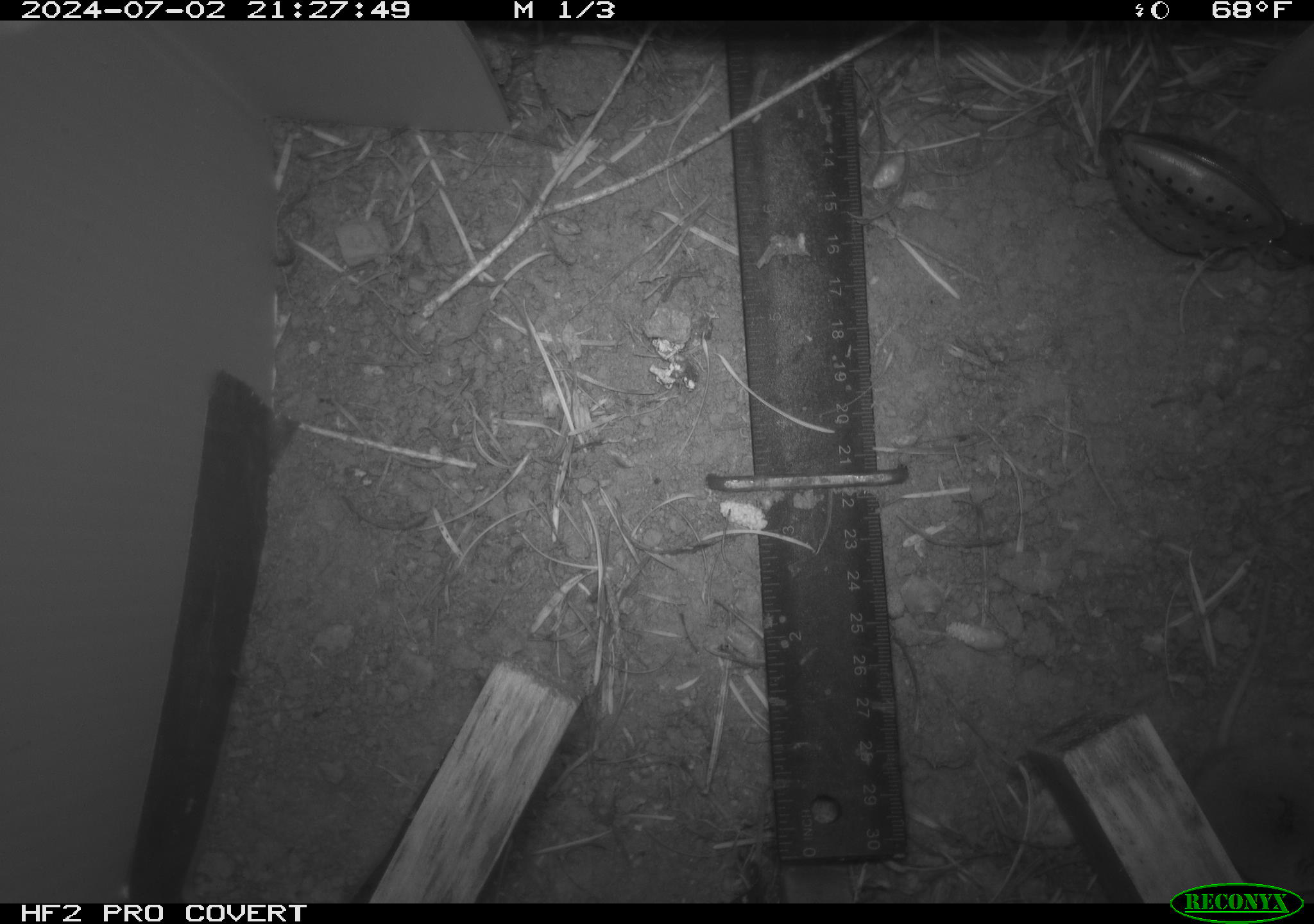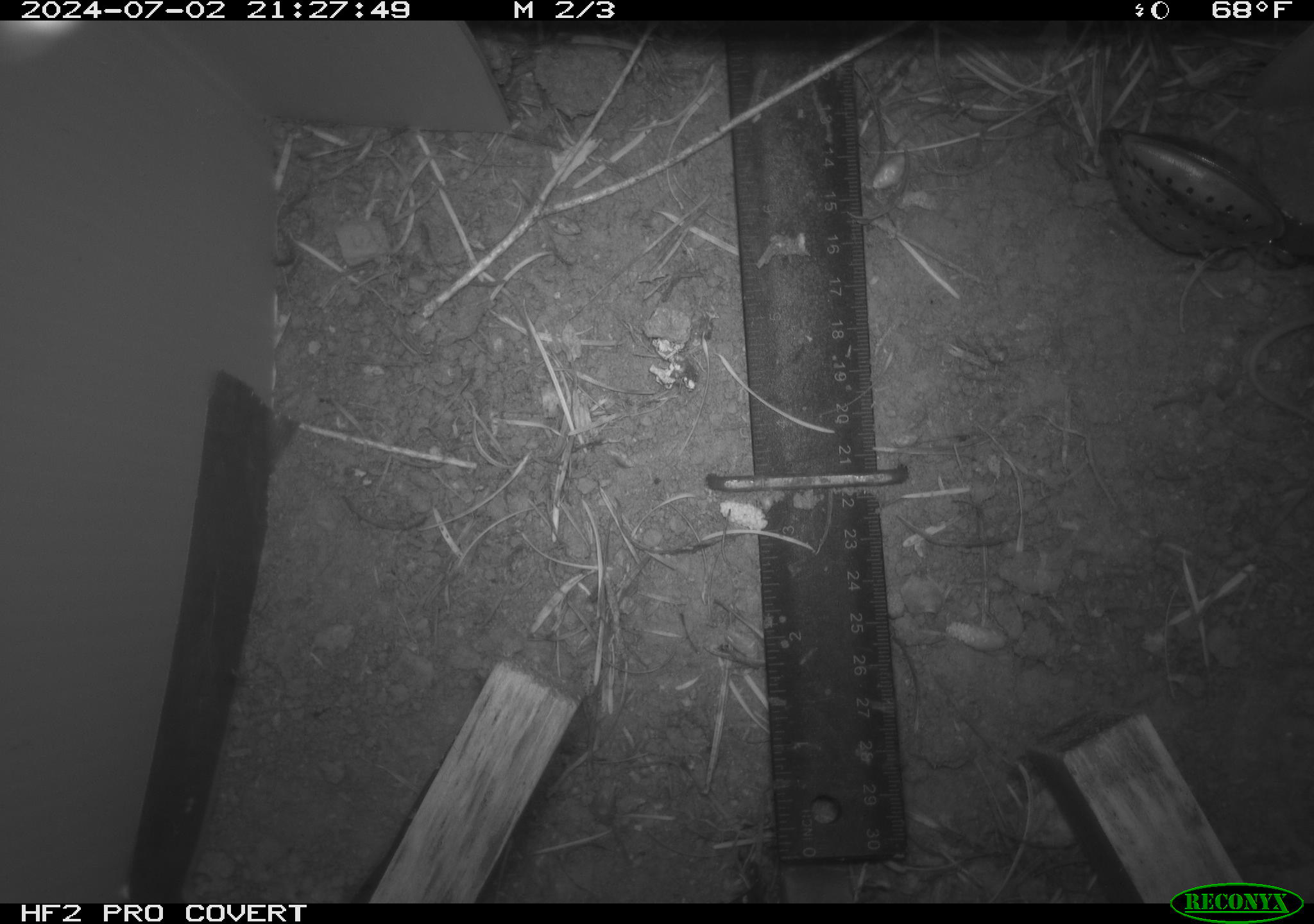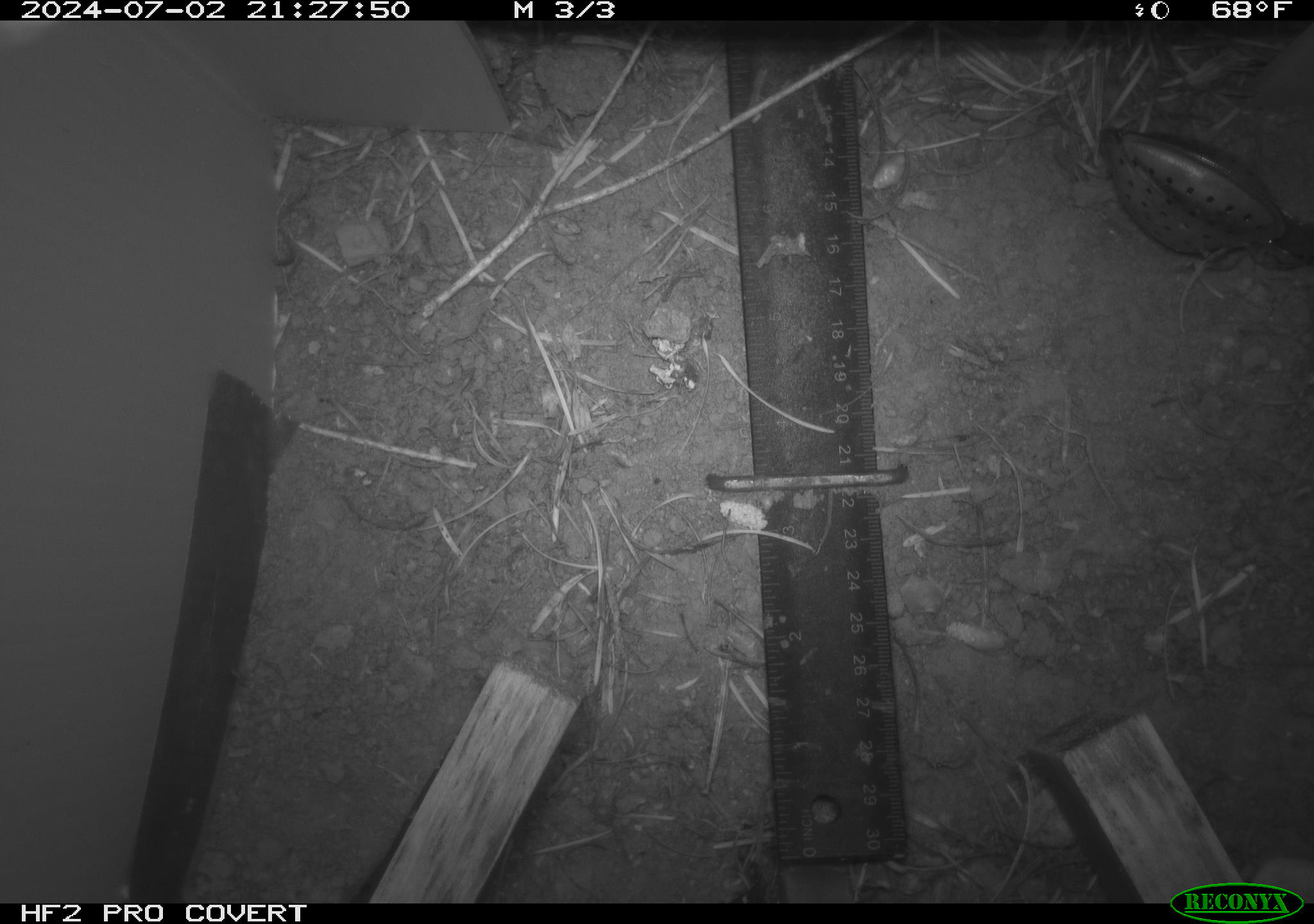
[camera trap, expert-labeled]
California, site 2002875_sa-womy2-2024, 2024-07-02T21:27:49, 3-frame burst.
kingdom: Animalia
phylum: Chordata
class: Mammalia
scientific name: Mammalia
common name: mammal